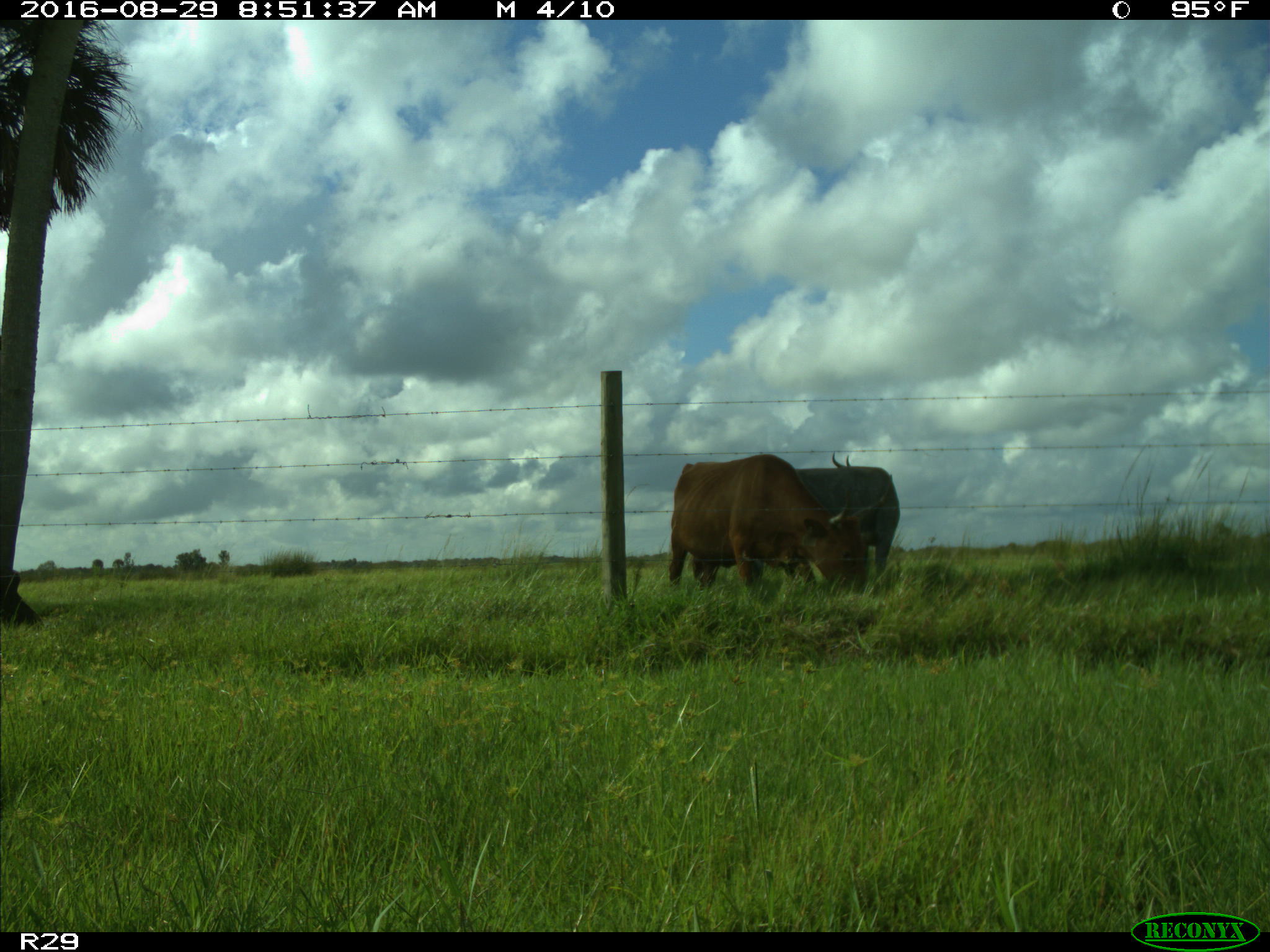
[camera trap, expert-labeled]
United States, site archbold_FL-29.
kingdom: Animalia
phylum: Chordata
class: Mammalia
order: Artiodactyla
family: Bovidae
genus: Bos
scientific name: Bos taurus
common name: domestic cow